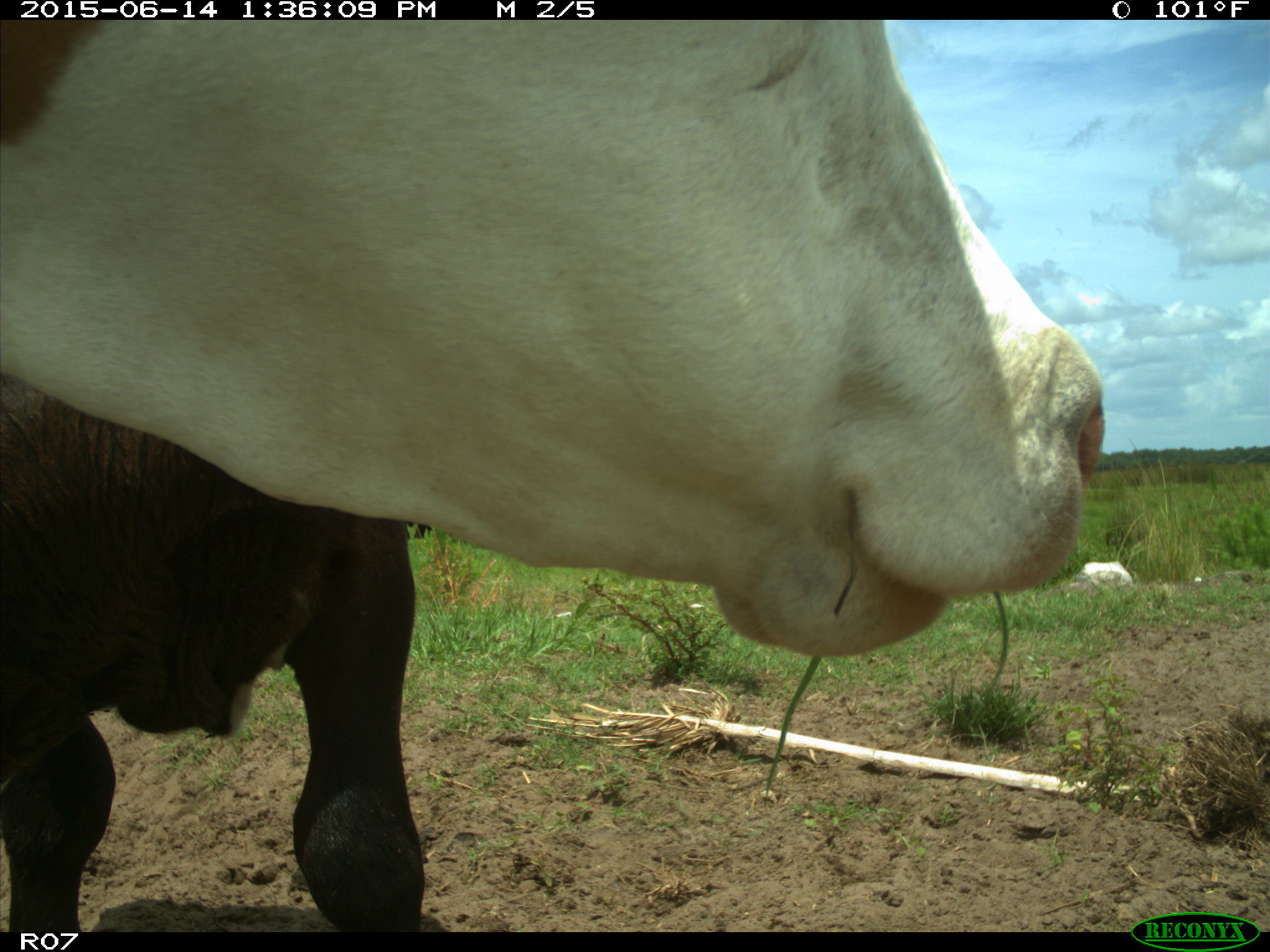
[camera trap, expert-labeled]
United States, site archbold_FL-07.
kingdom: Animalia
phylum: Chordata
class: Mammalia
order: Artiodactyla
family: Bovidae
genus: Bos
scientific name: Bos taurus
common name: domestic cow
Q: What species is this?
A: Bos taurus (domestic cow).